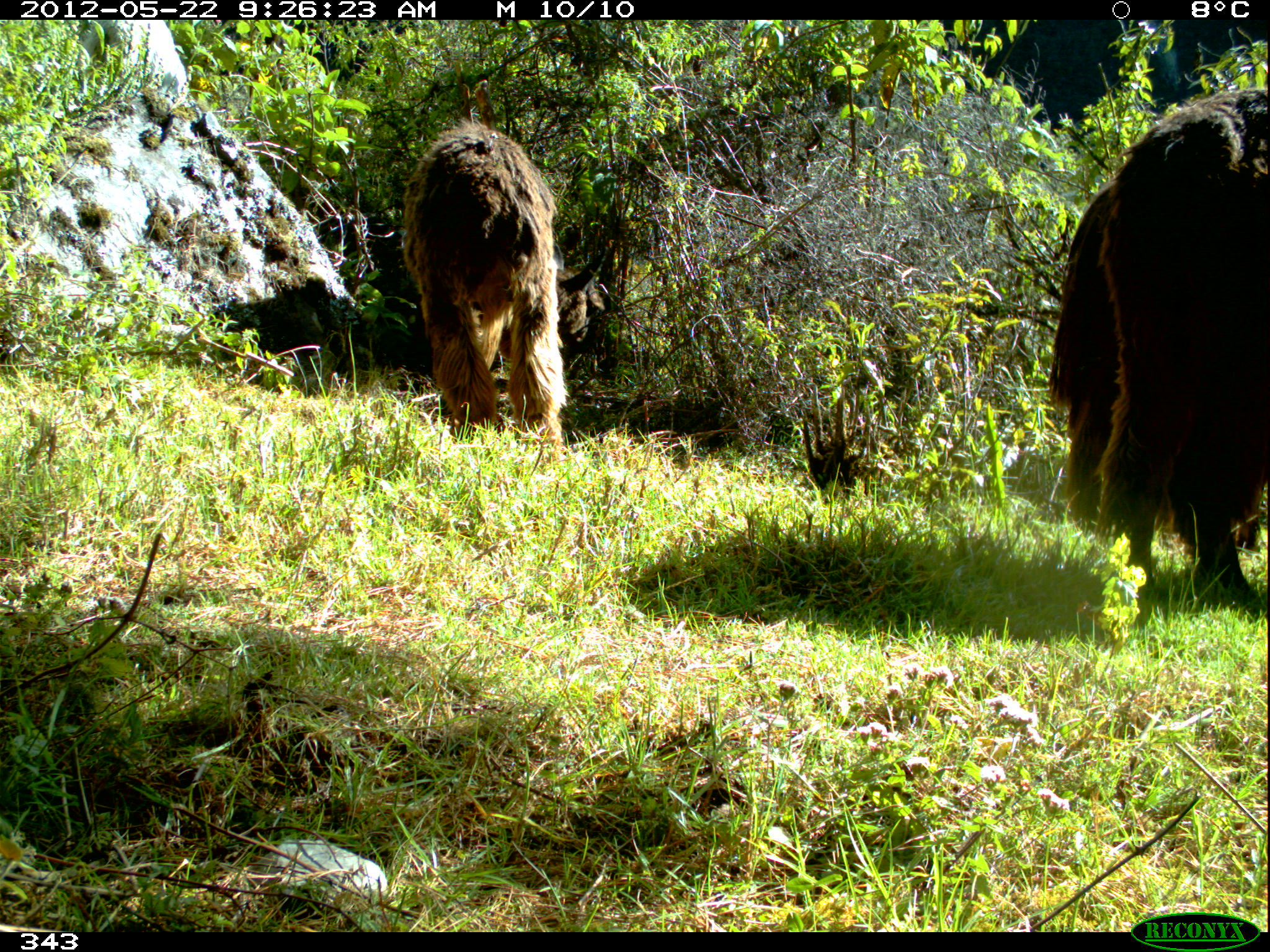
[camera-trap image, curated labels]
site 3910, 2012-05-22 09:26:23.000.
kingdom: Animalia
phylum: Chordata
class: Mammalia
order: Artiodactyla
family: Camelidae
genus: Vicugna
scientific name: Vicugna pacos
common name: alpaca